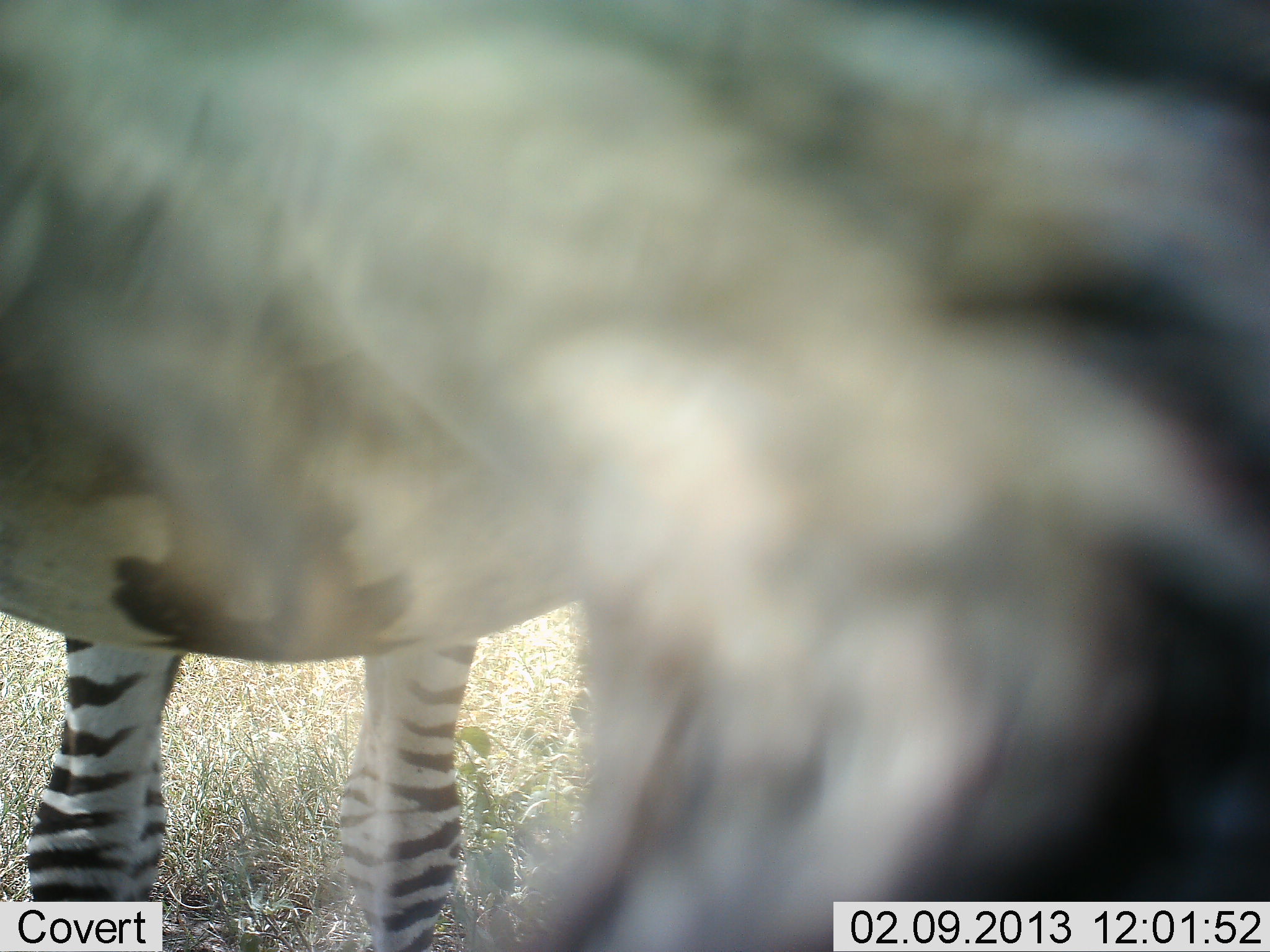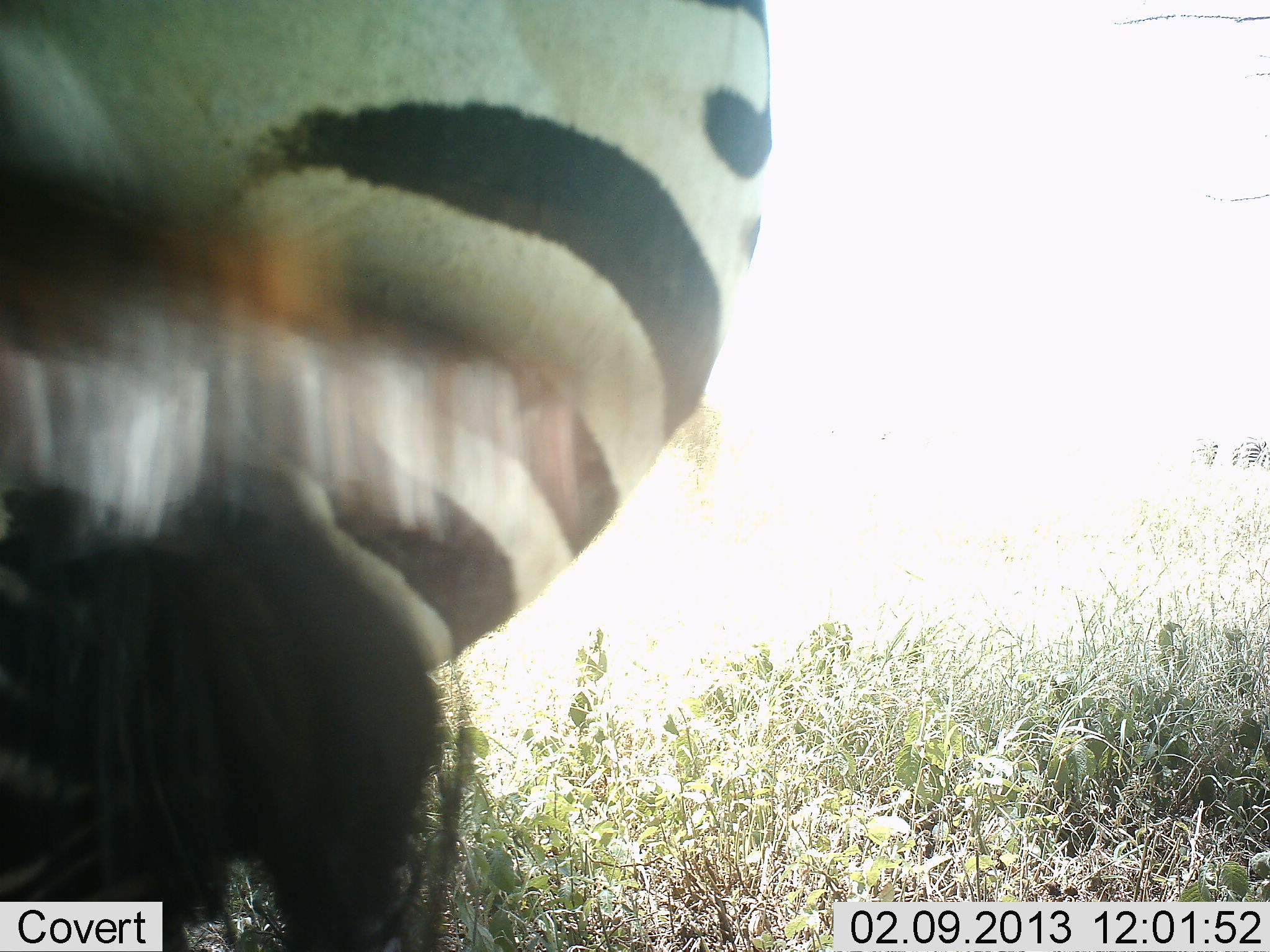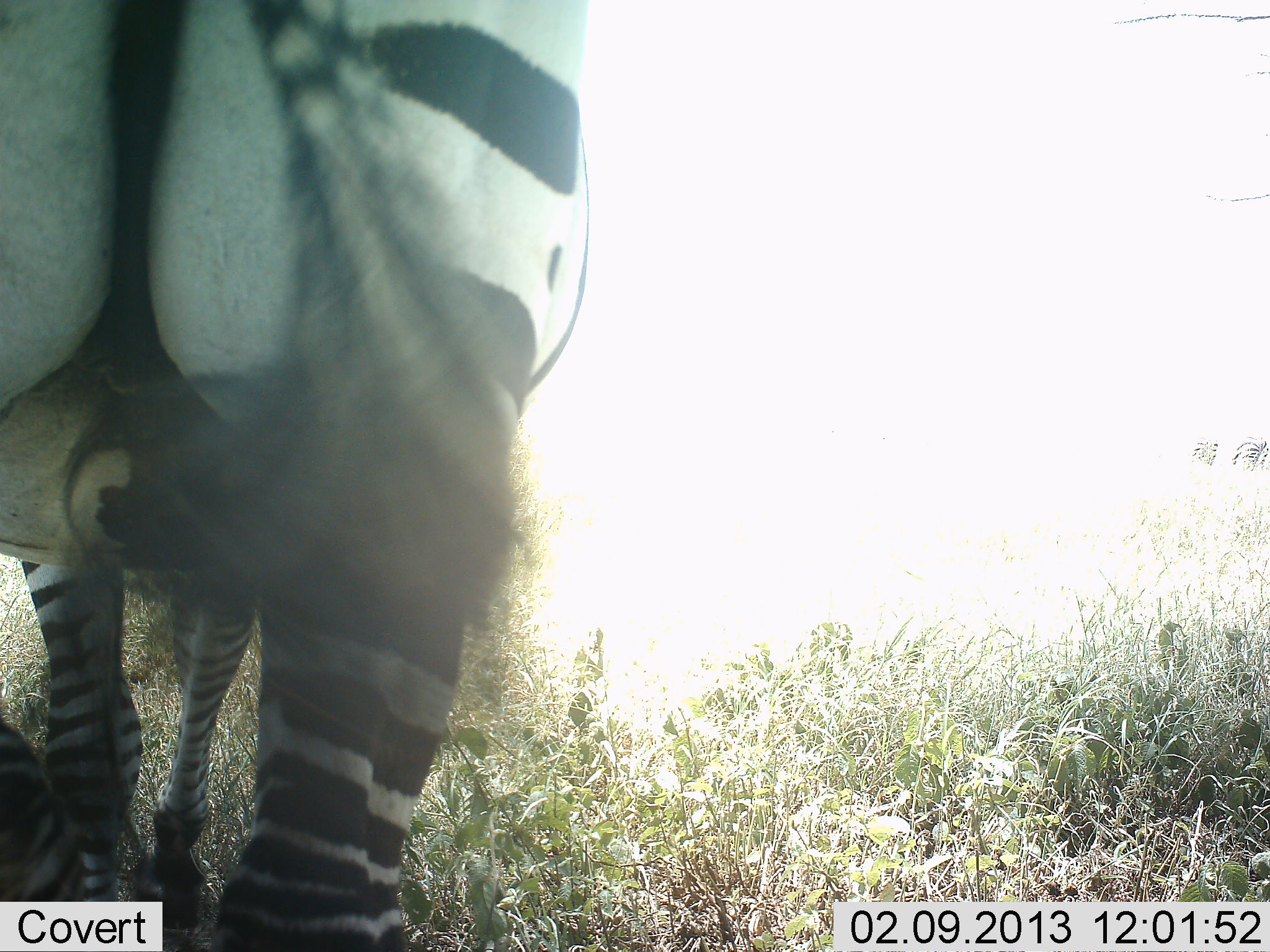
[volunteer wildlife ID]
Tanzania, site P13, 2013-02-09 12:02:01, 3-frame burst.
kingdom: Animalia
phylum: Chordata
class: Mammalia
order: Perissodactyla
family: Equidae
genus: Equus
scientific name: Equus quagga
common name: plains zebra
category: zebra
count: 1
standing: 39%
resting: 0%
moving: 50%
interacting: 6%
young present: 0%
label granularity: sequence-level